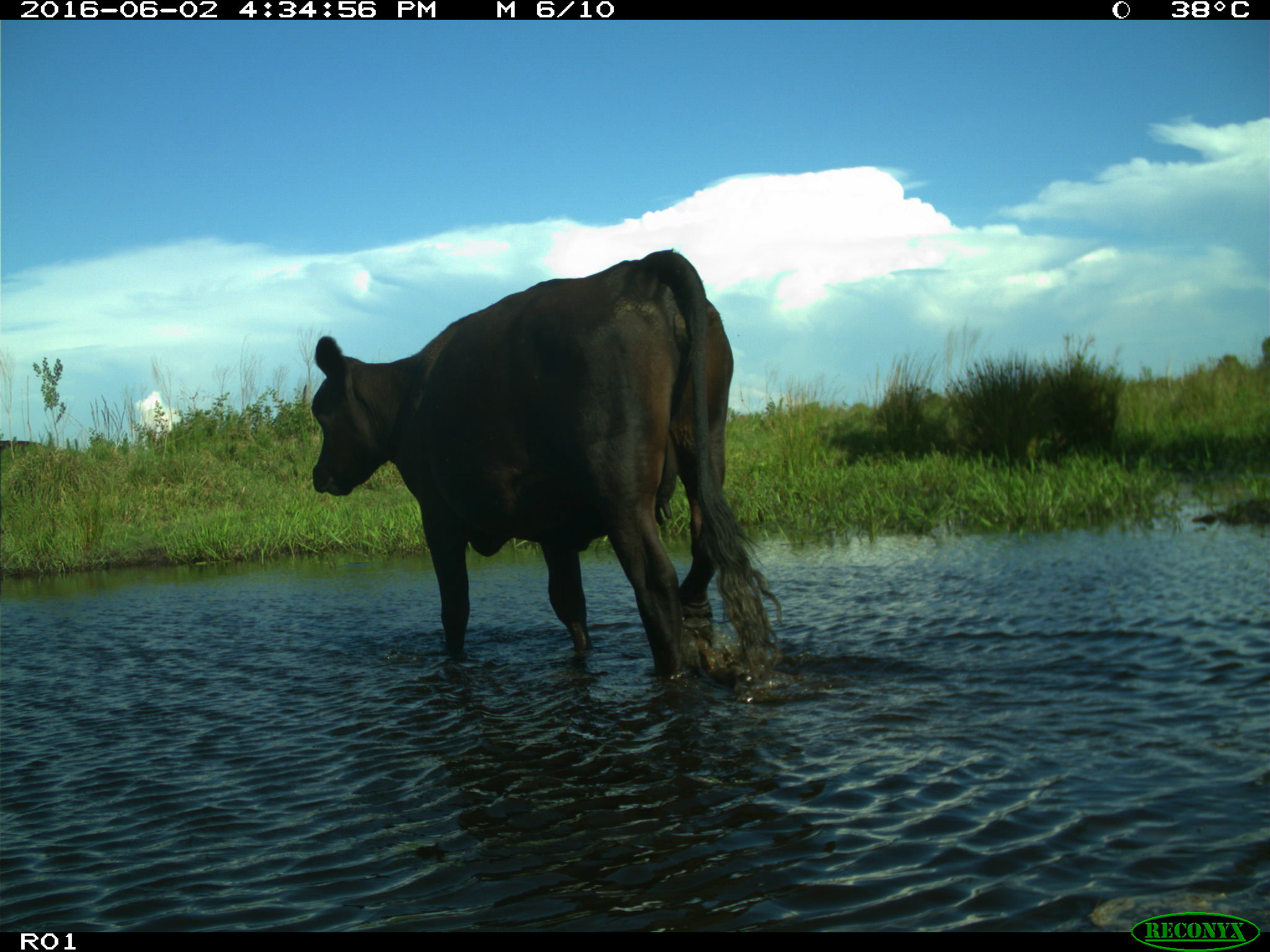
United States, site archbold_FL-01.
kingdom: Animalia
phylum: Chordata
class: Mammalia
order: Artiodactyla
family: Bovidae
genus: Bos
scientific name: Bos taurus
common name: domestic cow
Bos taurus (domestic cow).